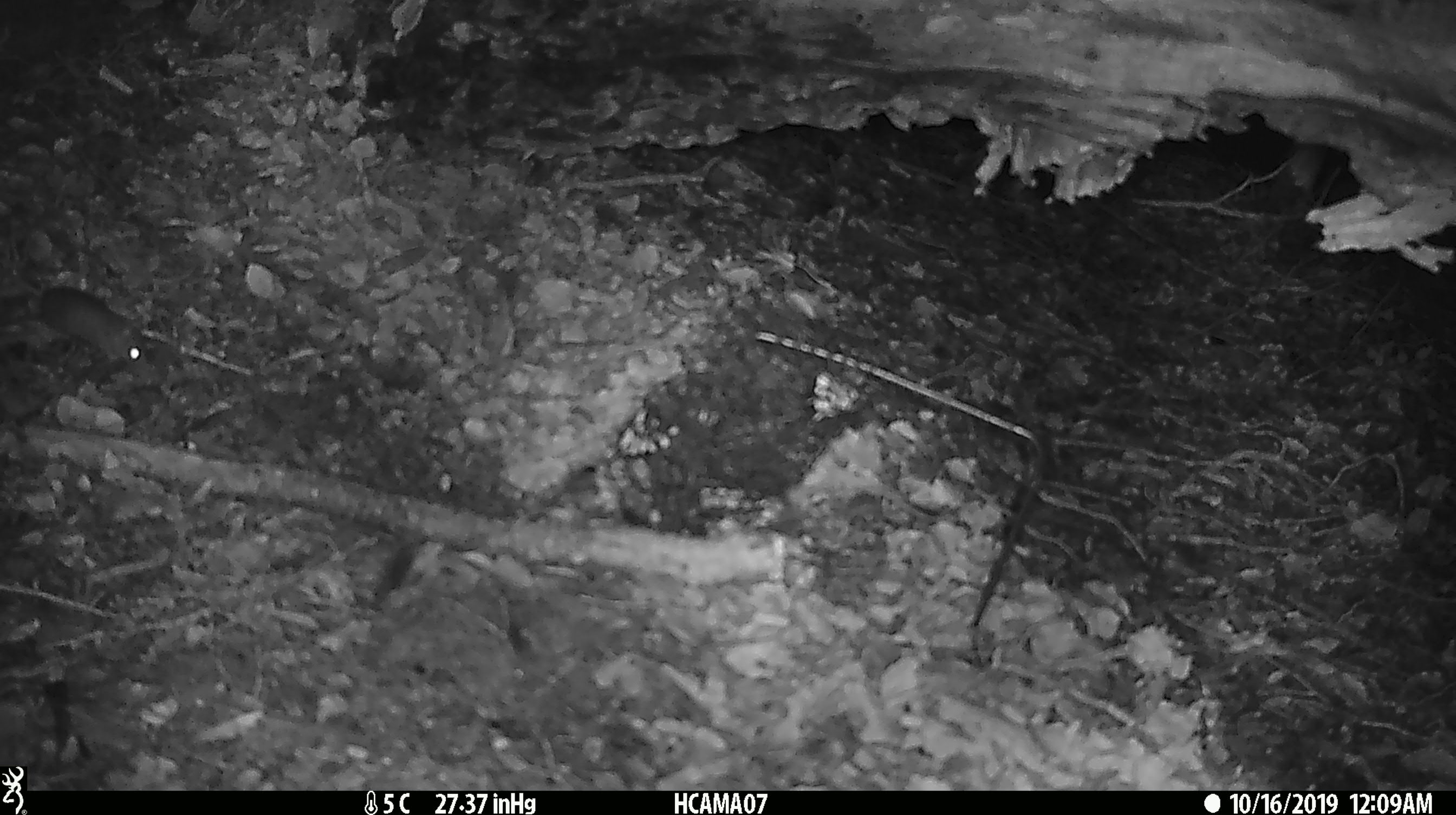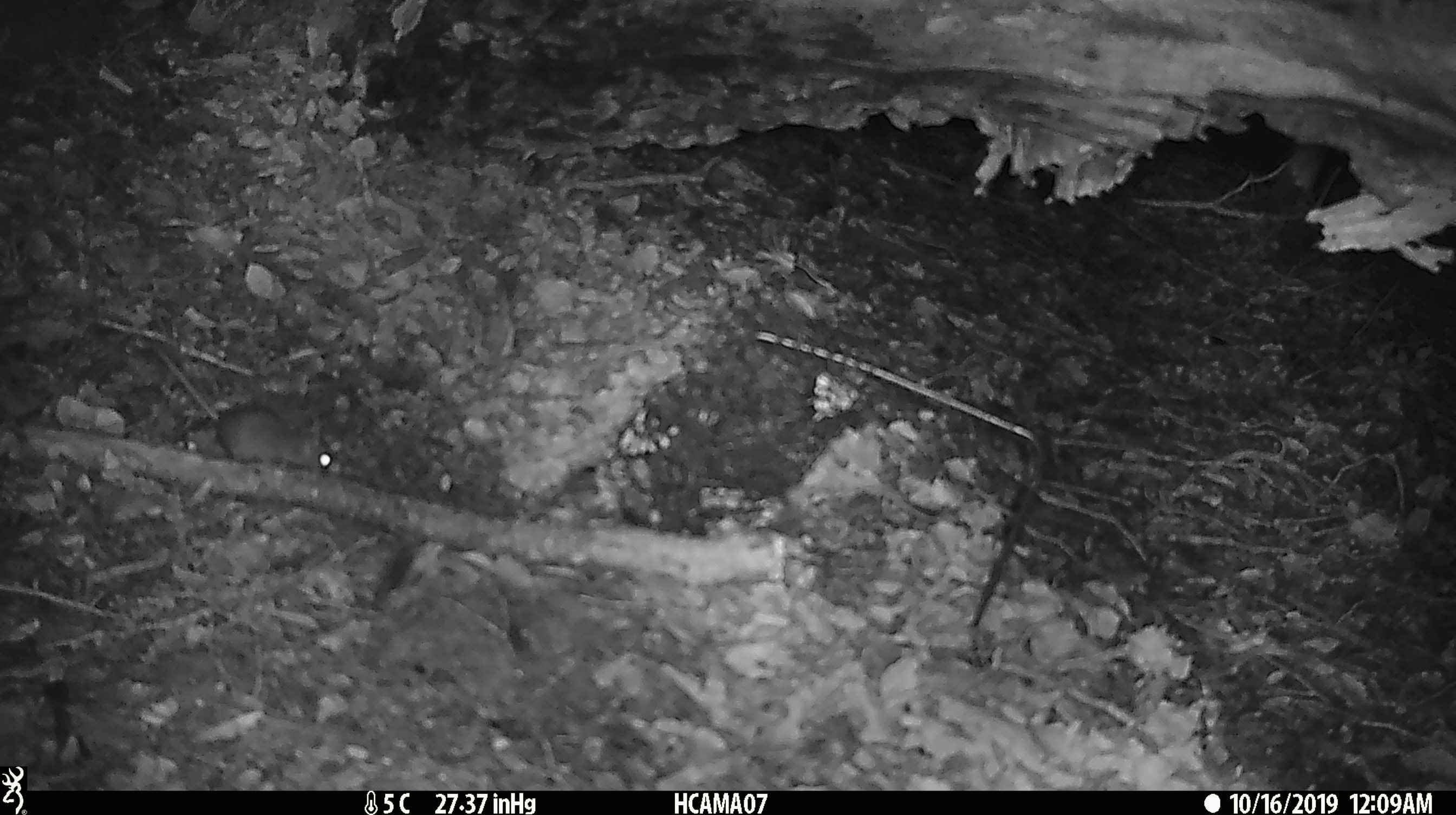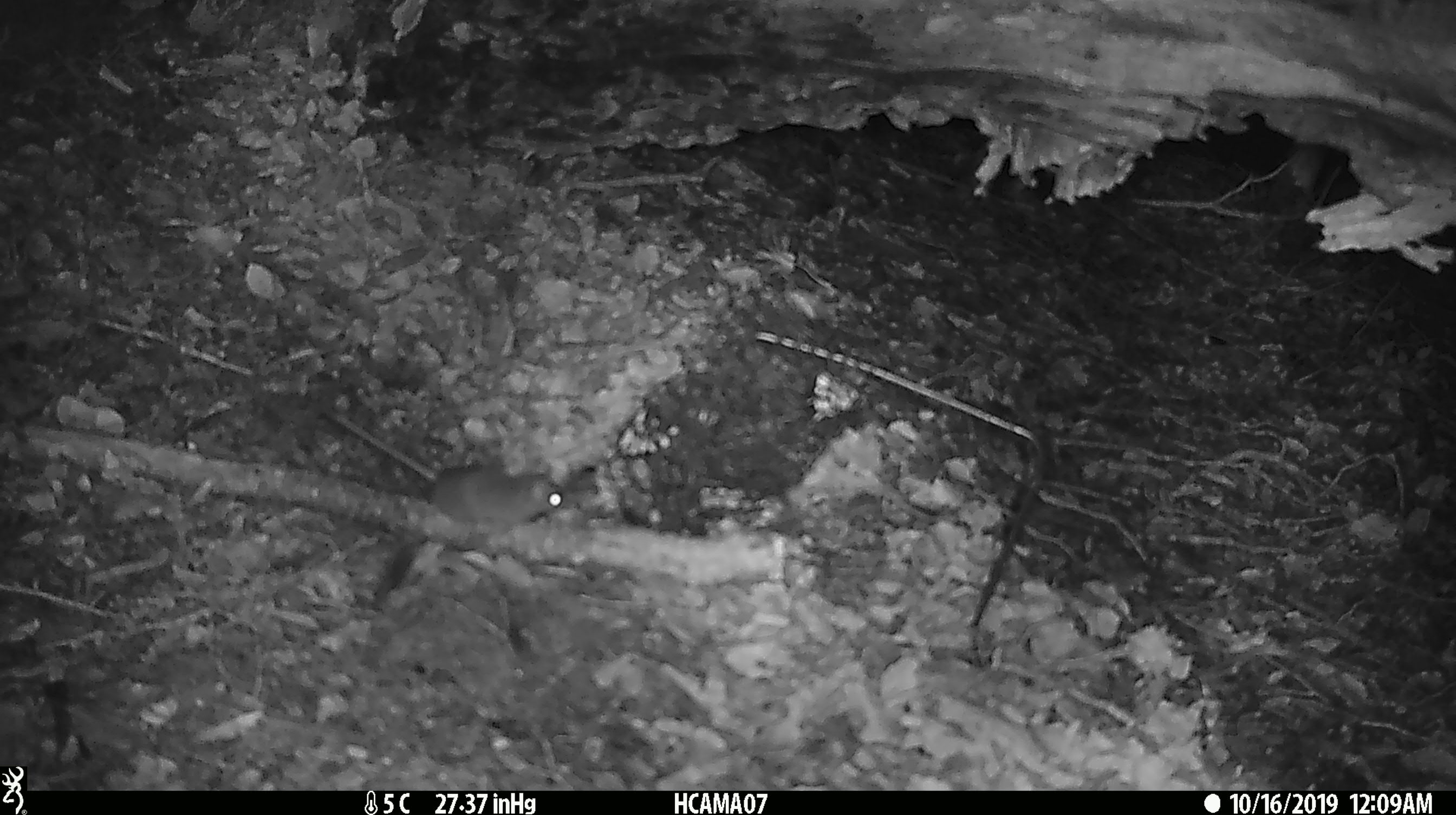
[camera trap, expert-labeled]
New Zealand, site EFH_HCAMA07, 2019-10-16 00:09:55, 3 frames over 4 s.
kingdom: Animalia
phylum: Chordata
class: Mammalia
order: Rodentia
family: Muridae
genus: Mus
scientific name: Mus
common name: mouse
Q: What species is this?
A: Mouse (Mus).